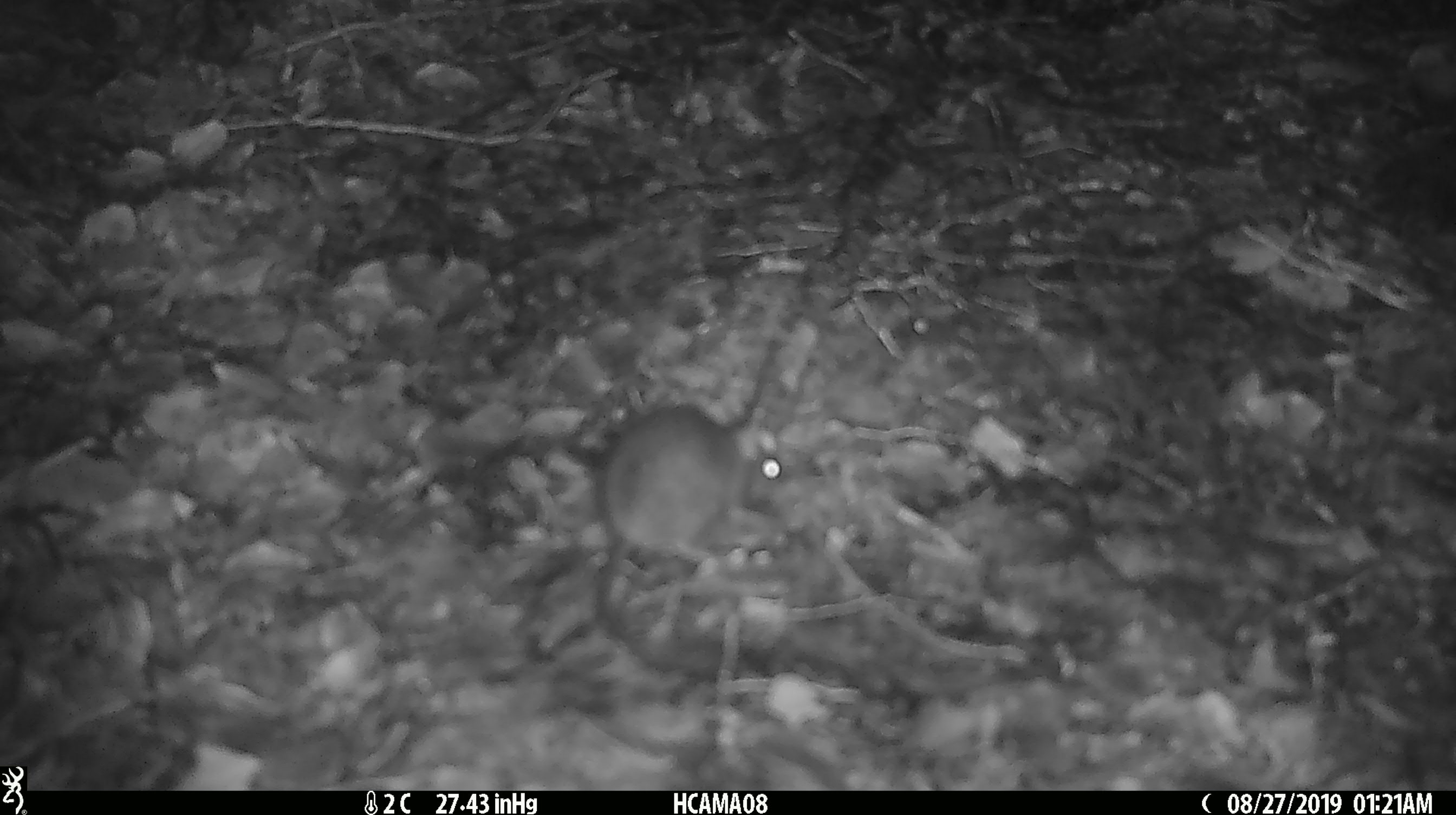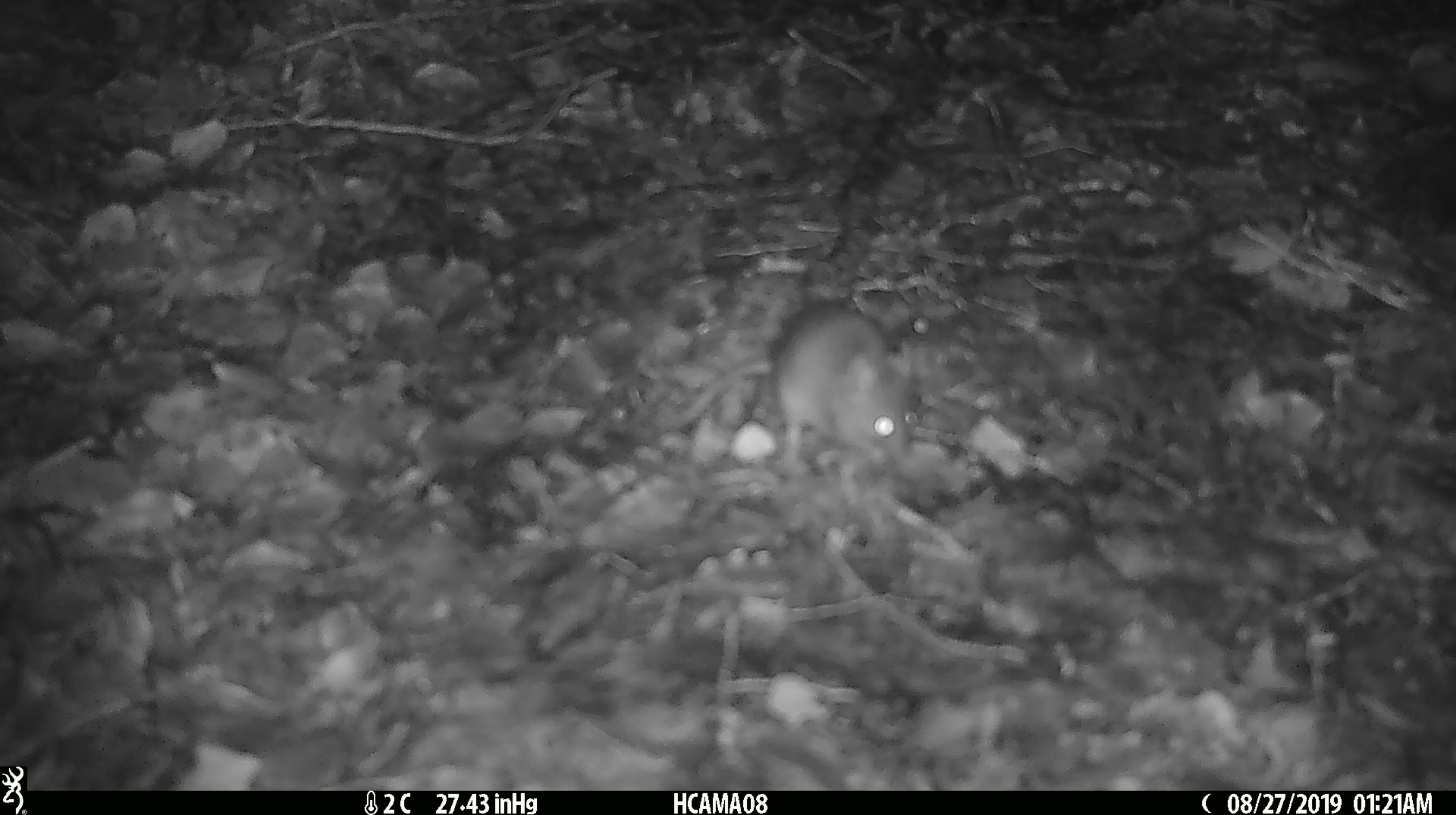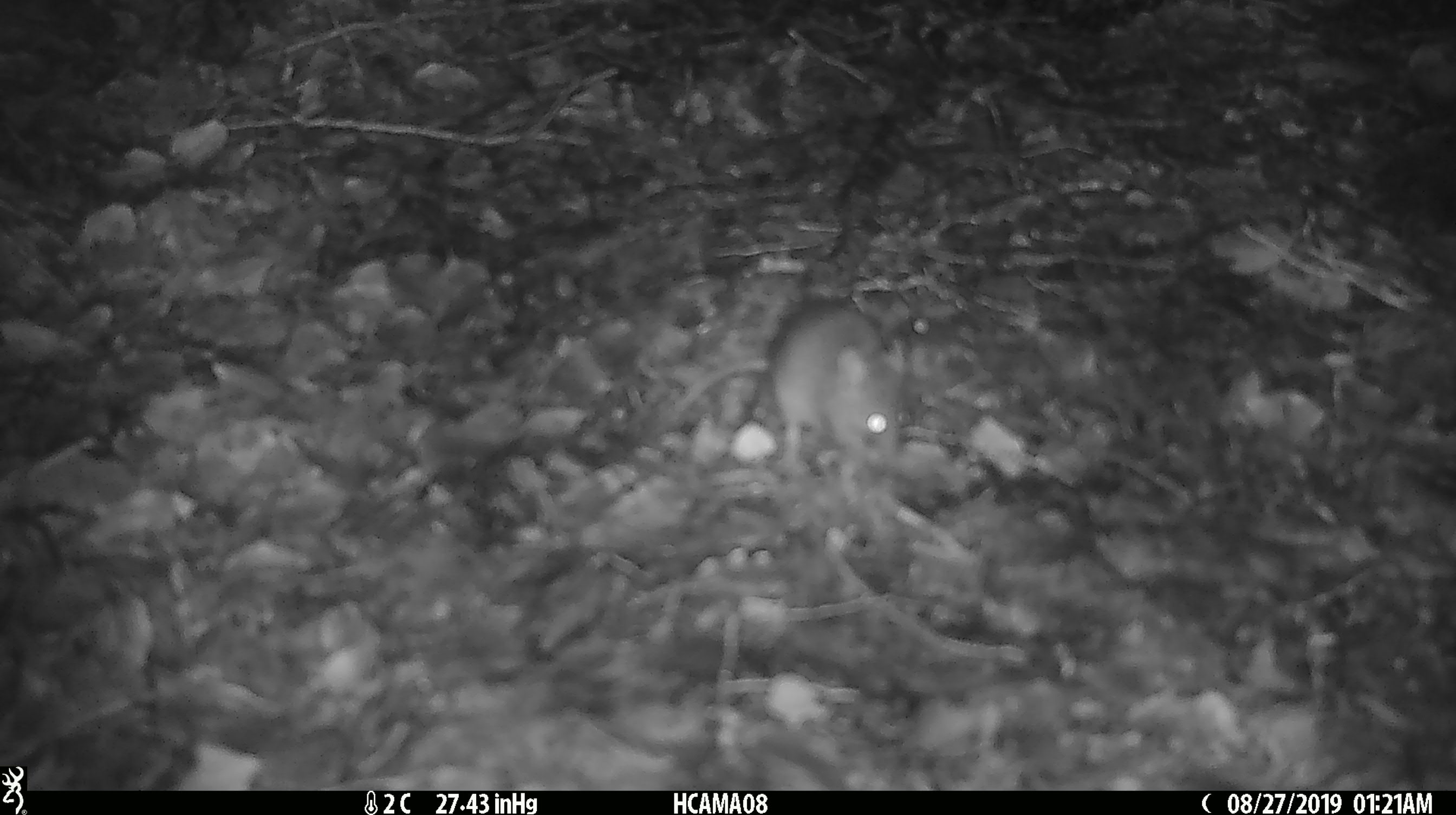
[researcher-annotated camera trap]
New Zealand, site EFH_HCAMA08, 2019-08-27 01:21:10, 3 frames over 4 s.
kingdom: Animalia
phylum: Chordata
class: Mammalia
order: Rodentia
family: Muridae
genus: Mus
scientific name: Mus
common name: mouse